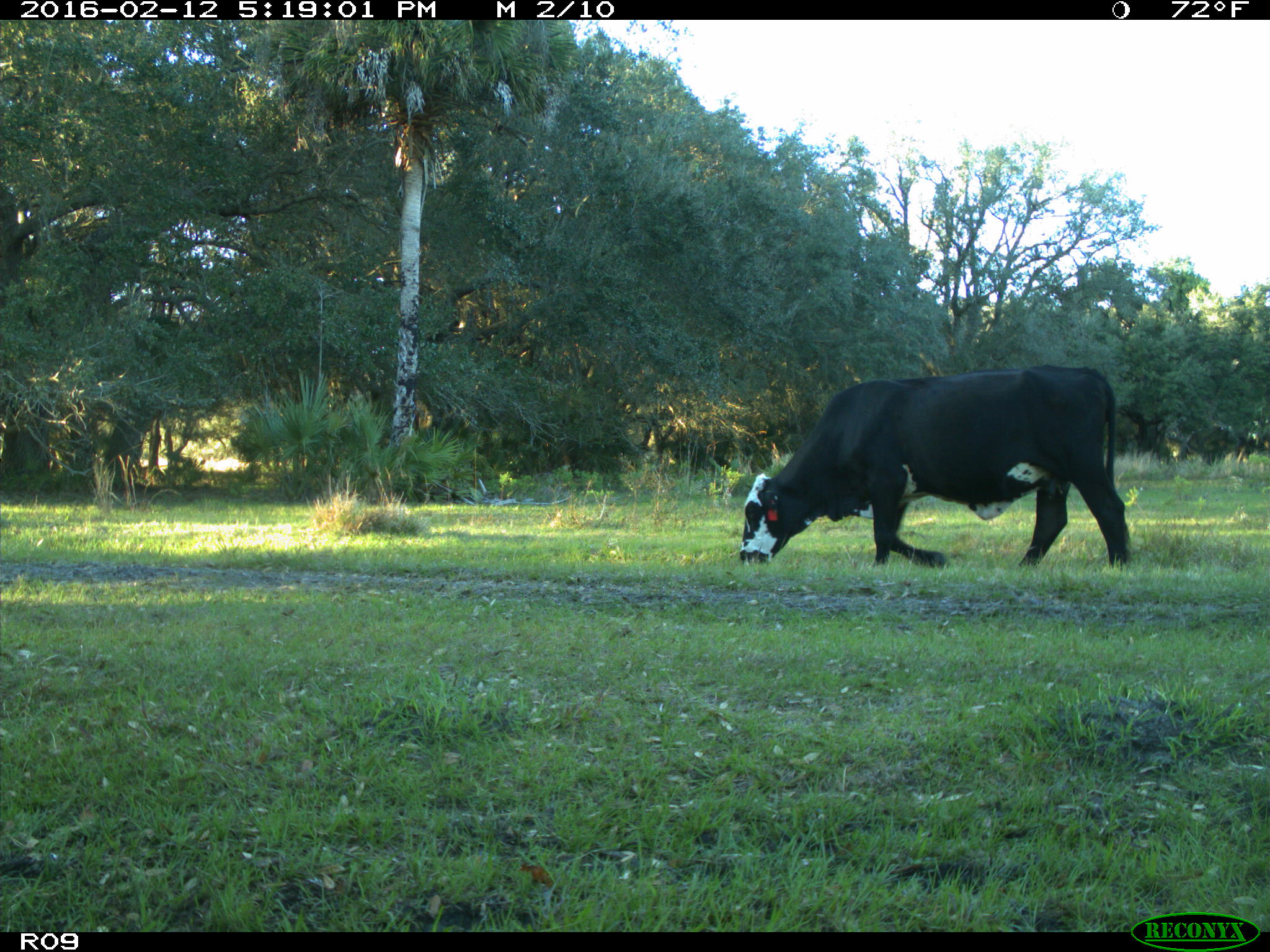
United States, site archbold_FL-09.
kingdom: Animalia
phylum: Chordata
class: Mammalia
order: Artiodactyla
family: Bovidae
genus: Bos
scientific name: Bos taurus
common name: domestic cow